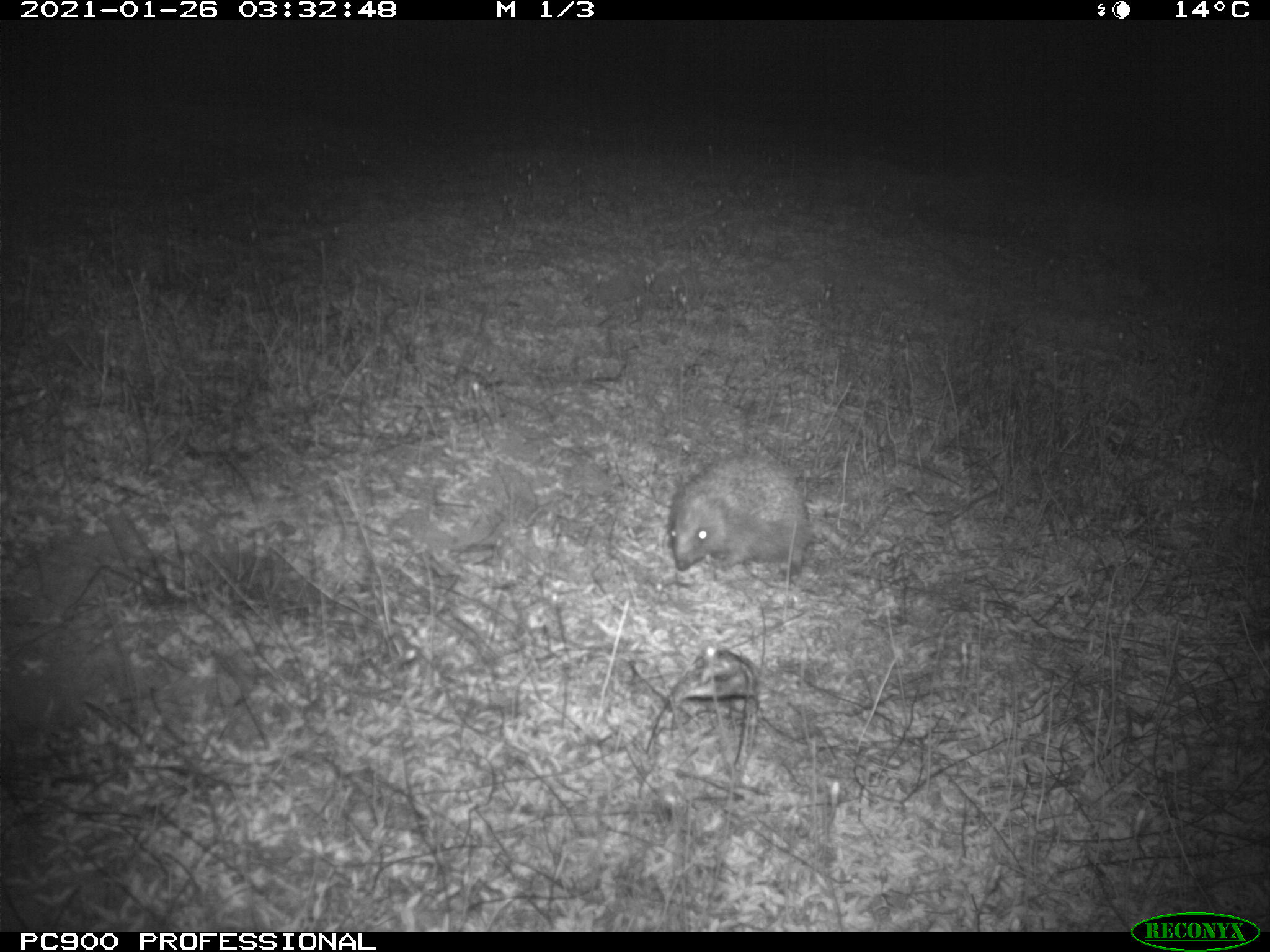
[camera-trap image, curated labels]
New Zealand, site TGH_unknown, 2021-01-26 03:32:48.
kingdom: Animalia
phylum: Chordata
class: Mammalia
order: Eulipotyphla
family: Erinaceidae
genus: Erinaceus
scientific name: Erinaceus europaeus europaeus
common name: european hedgehog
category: hedgehog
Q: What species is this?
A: Hedgehog (european hedgehog) (Erinaceus europaeus europaeus).